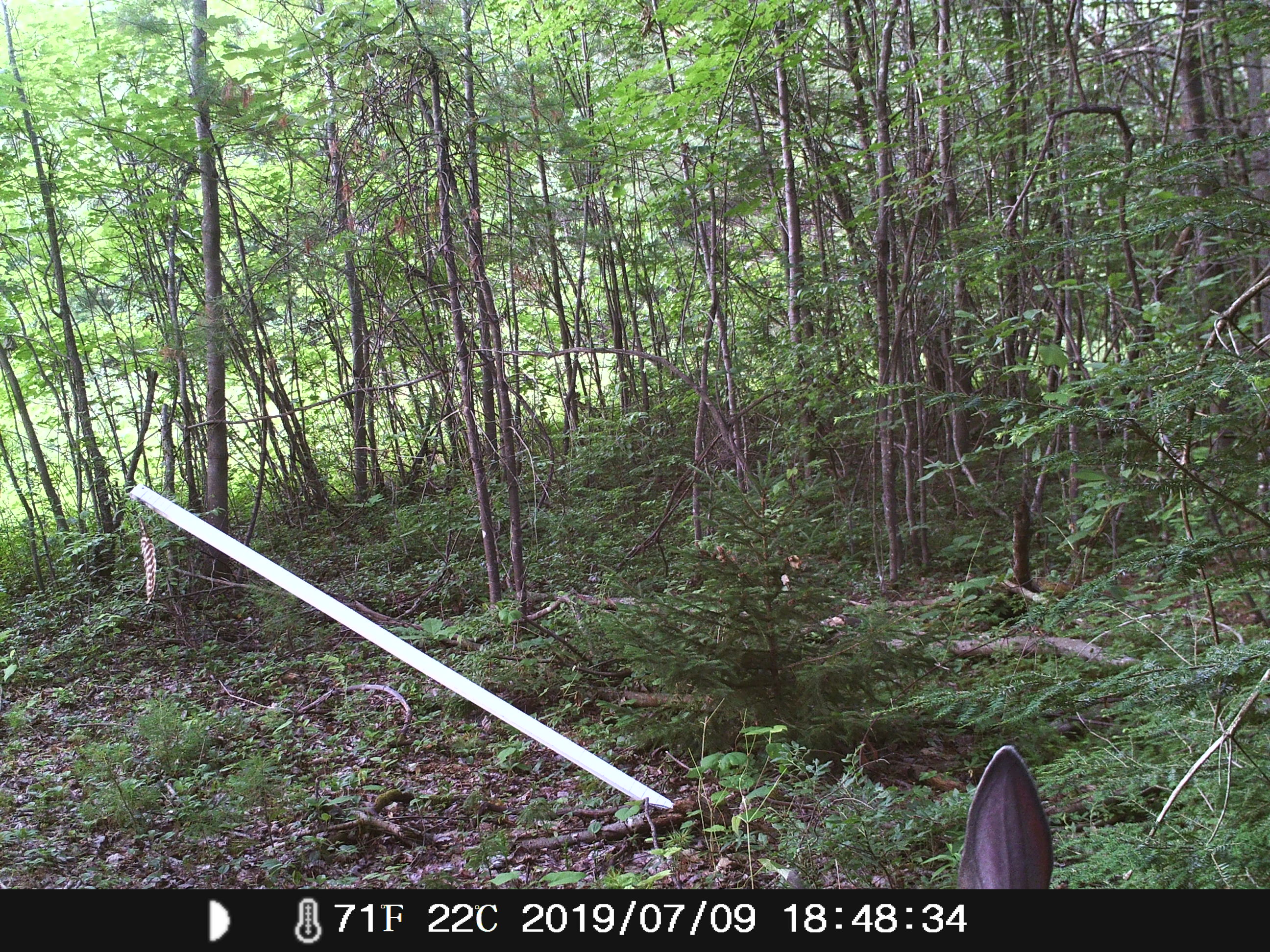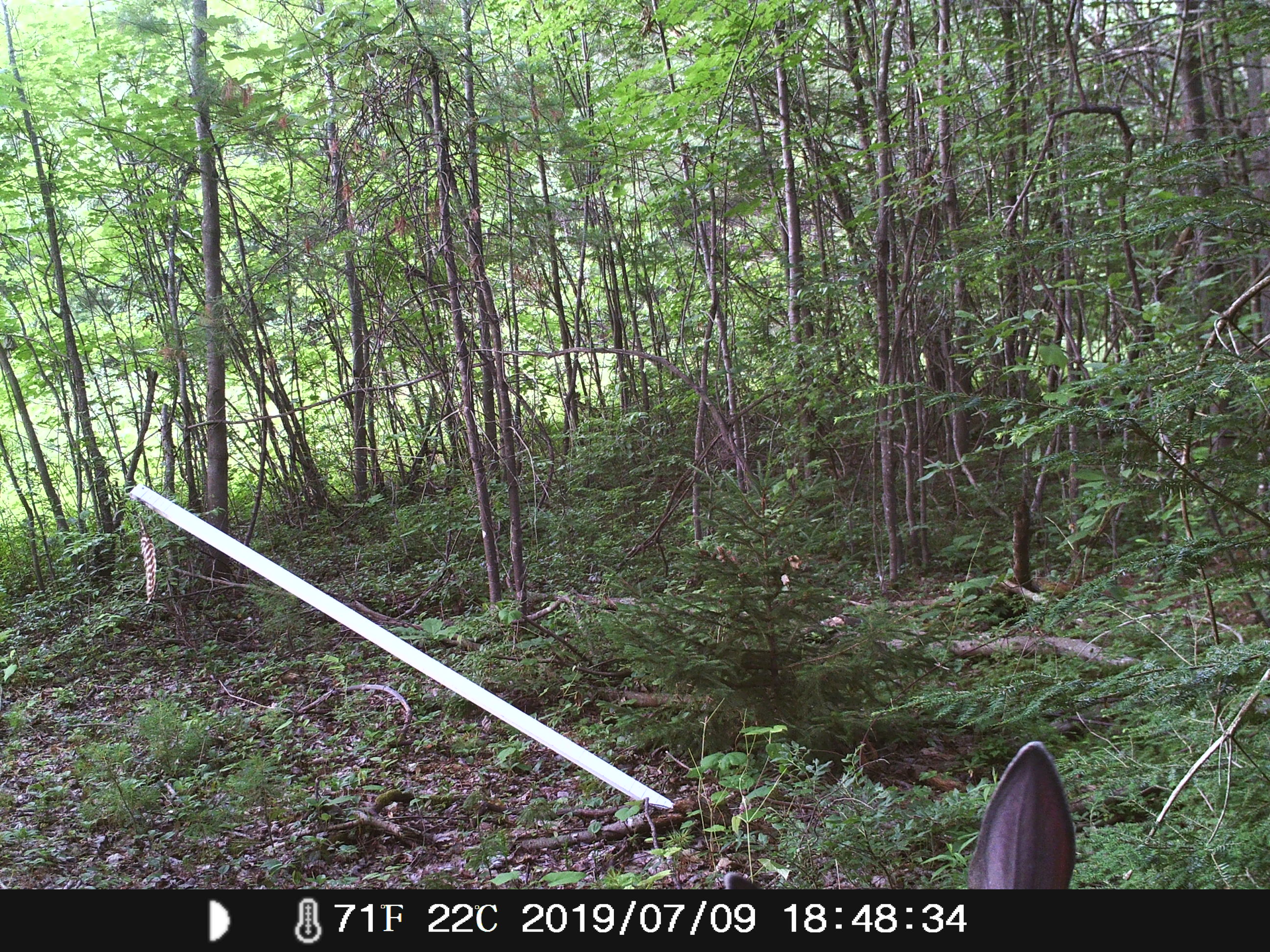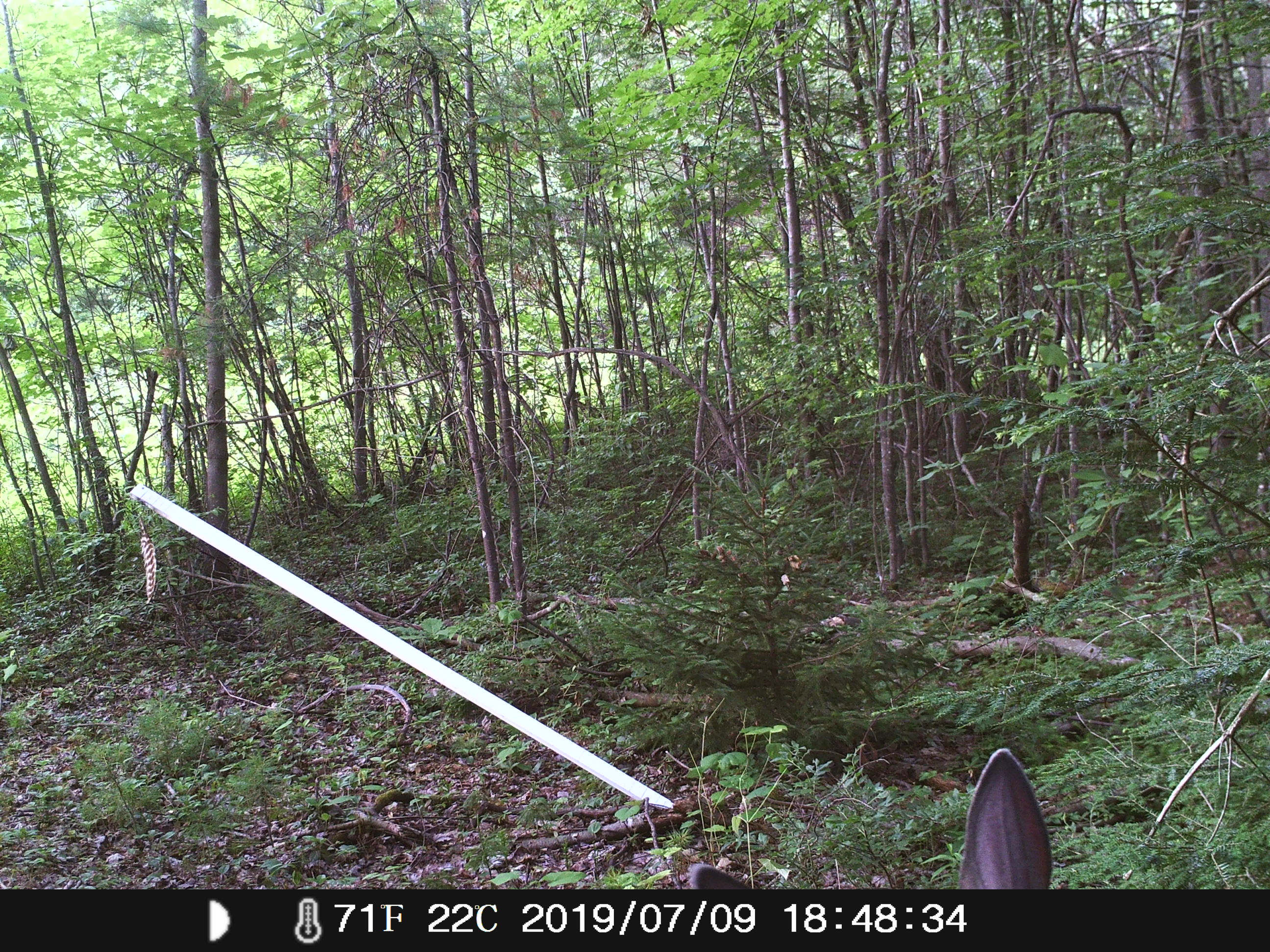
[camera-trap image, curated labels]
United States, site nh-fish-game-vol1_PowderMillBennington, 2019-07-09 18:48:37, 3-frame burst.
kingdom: Animalia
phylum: Chordata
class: Mammalia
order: Artiodactyla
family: Cervidae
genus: Odocoileus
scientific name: Odocoileus virginianus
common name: white-tailed deer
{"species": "white-tailed deer (Odocoileus virginianus)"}